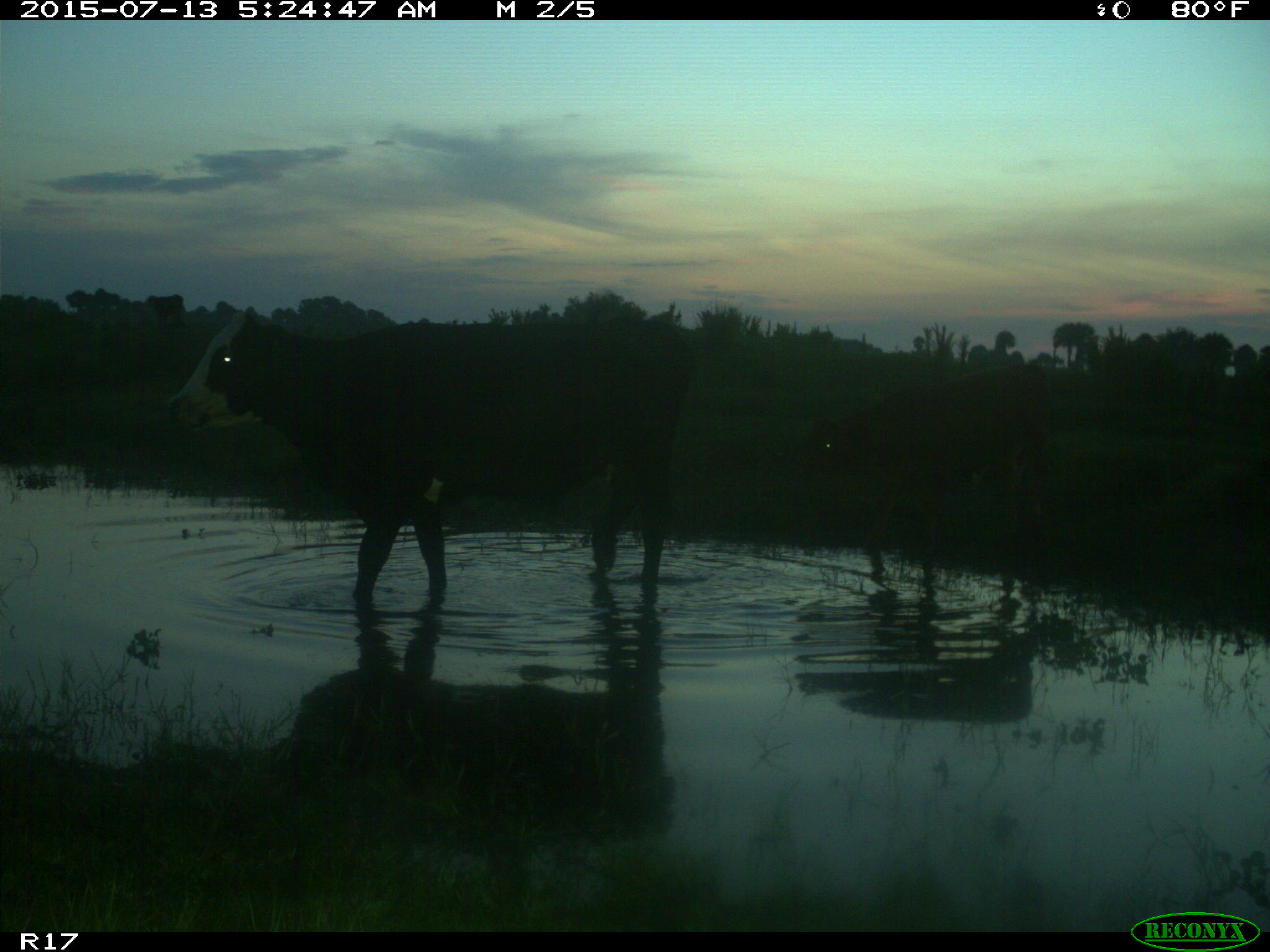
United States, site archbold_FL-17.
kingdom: Animalia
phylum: Chordata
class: Mammalia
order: Artiodactyla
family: Bovidae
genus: Bos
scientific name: Bos taurus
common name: domestic cow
Bos taurus (domestic cow).